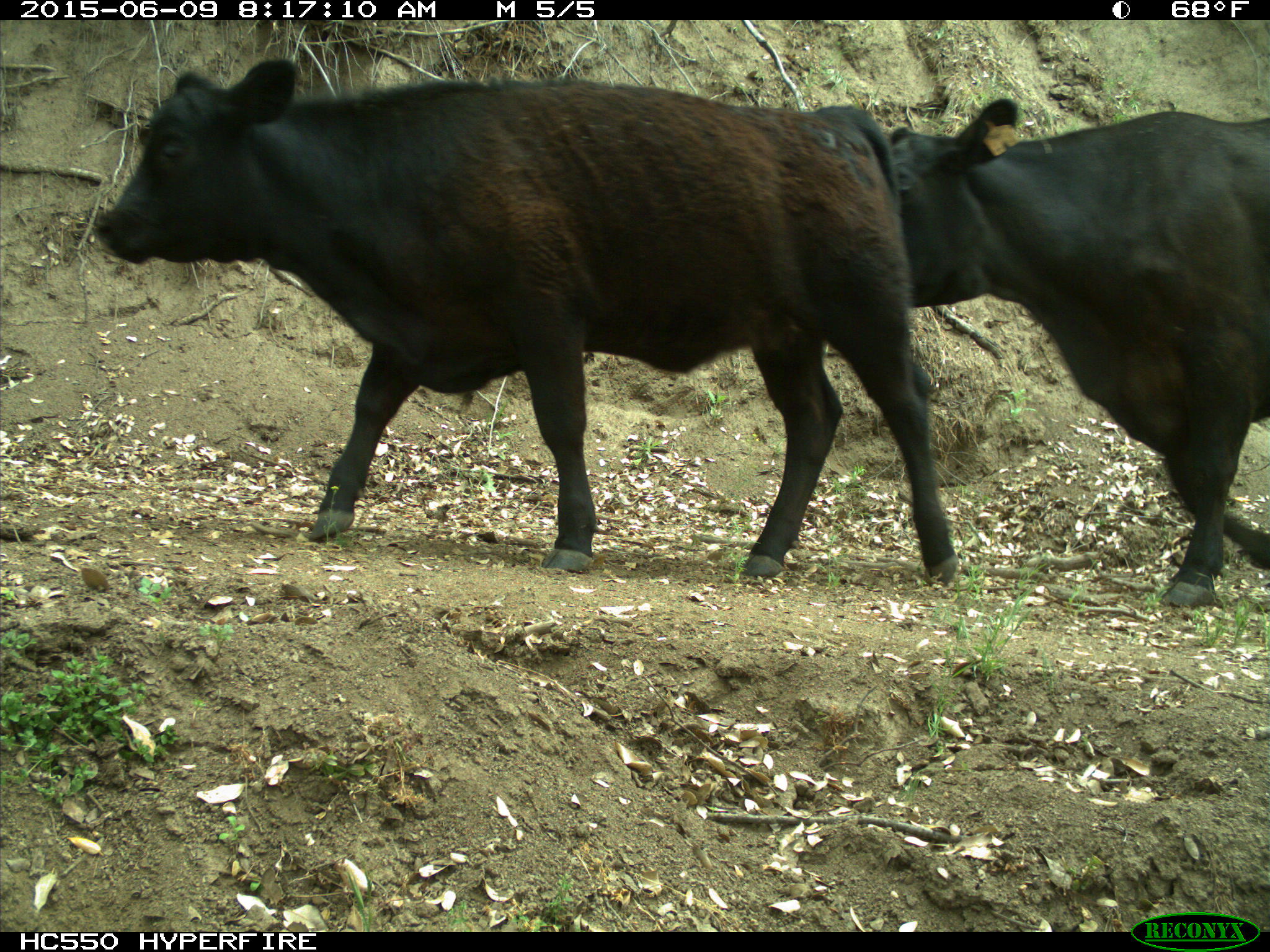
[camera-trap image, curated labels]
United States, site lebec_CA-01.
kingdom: Animalia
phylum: Chordata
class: Mammalia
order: Artiodactyla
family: Bovidae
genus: Bos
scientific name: Bos taurus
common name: domestic cow